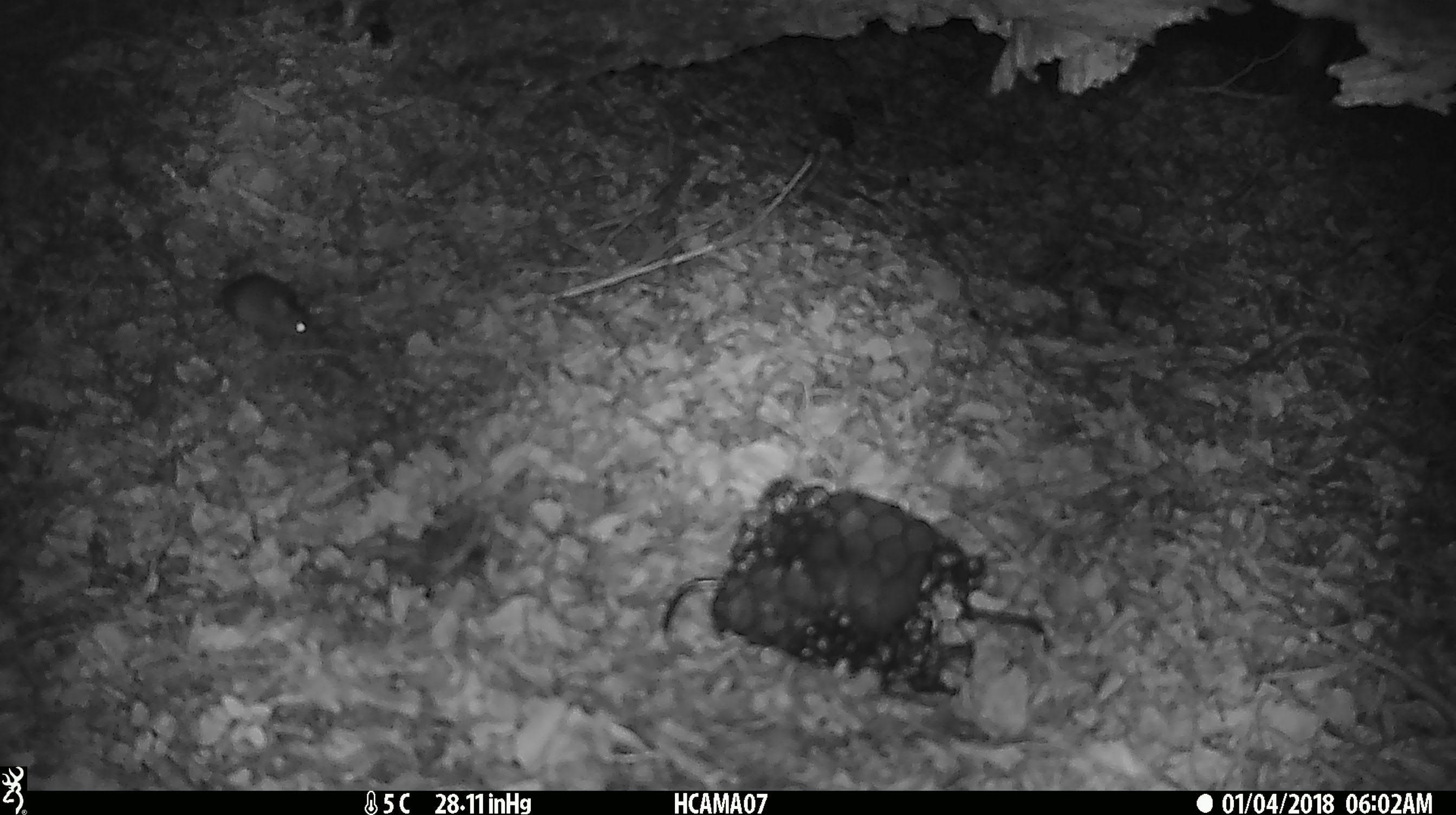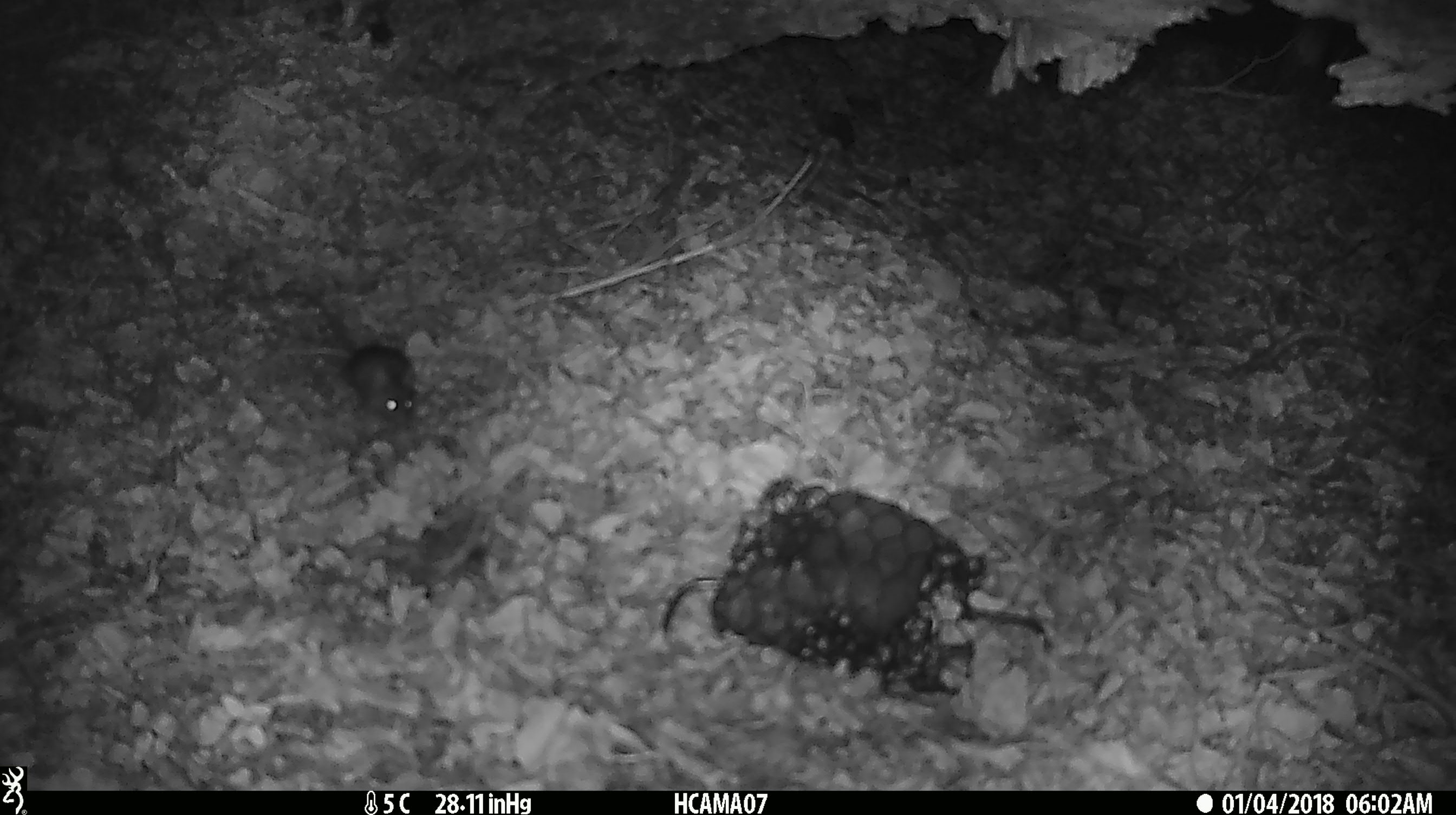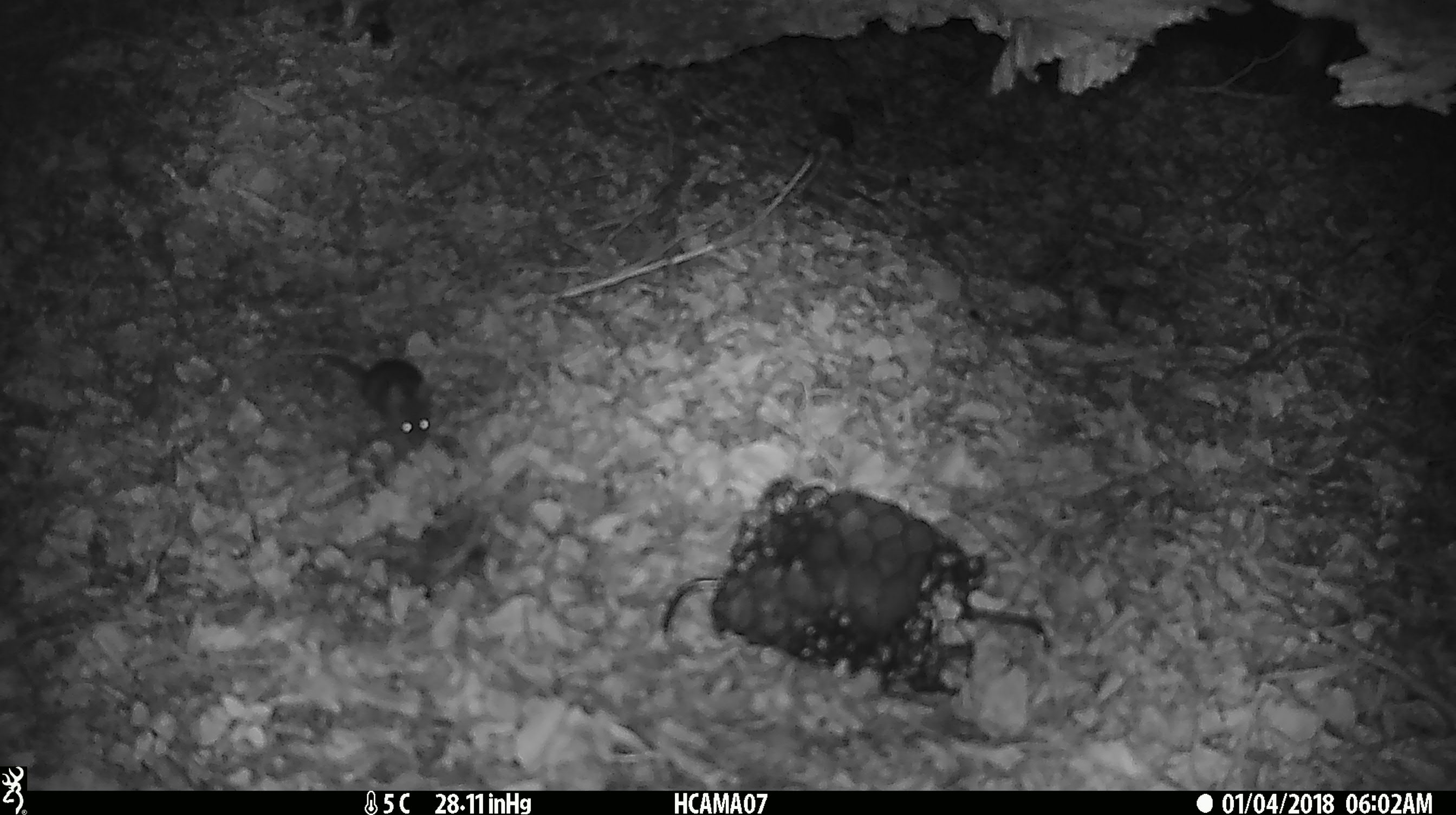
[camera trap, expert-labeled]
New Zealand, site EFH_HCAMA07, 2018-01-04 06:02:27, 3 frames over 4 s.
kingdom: Animalia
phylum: Chordata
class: Mammalia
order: Rodentia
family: Muridae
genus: Mus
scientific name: Mus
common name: mouse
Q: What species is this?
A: Mouse (Mus).